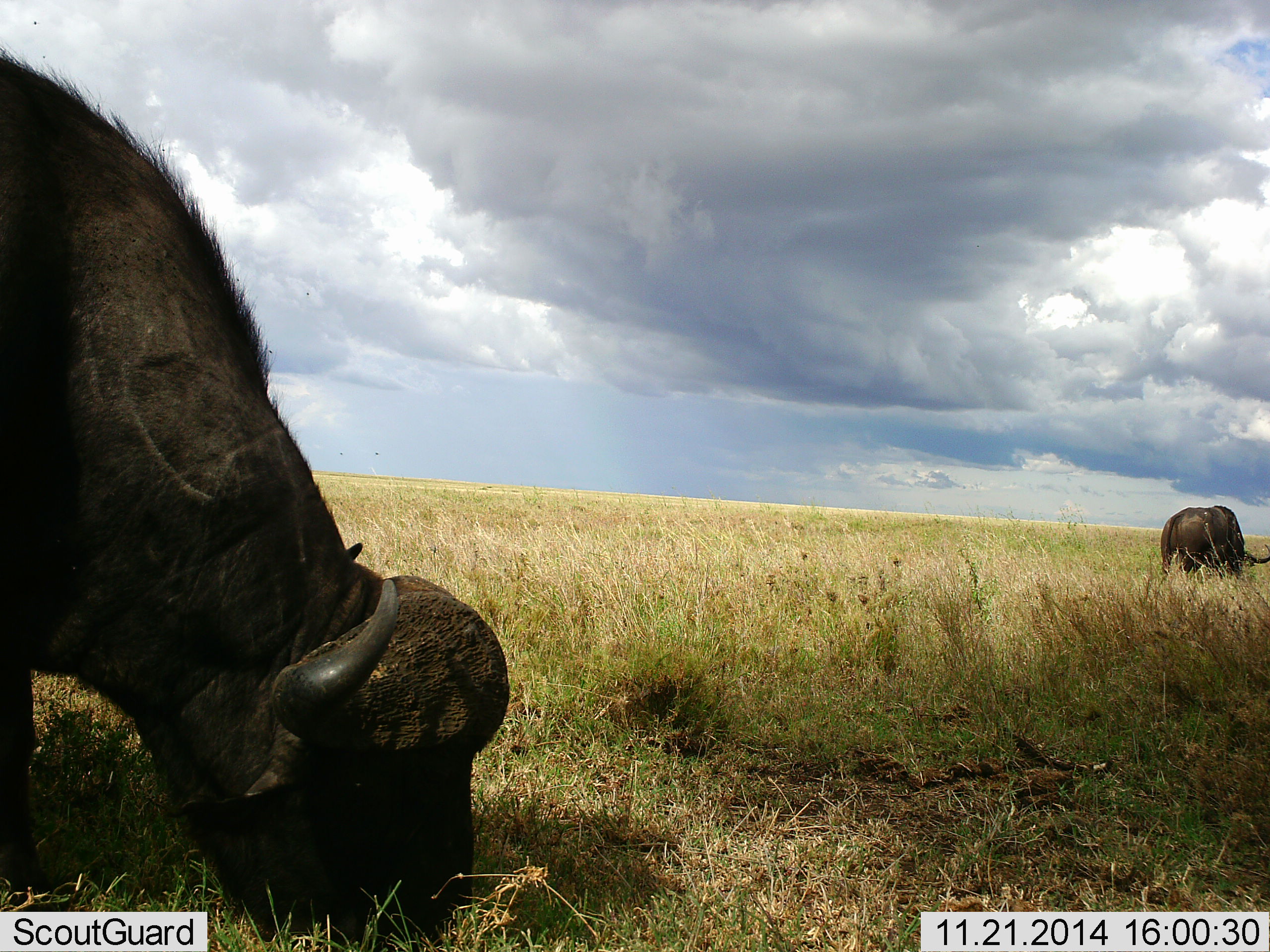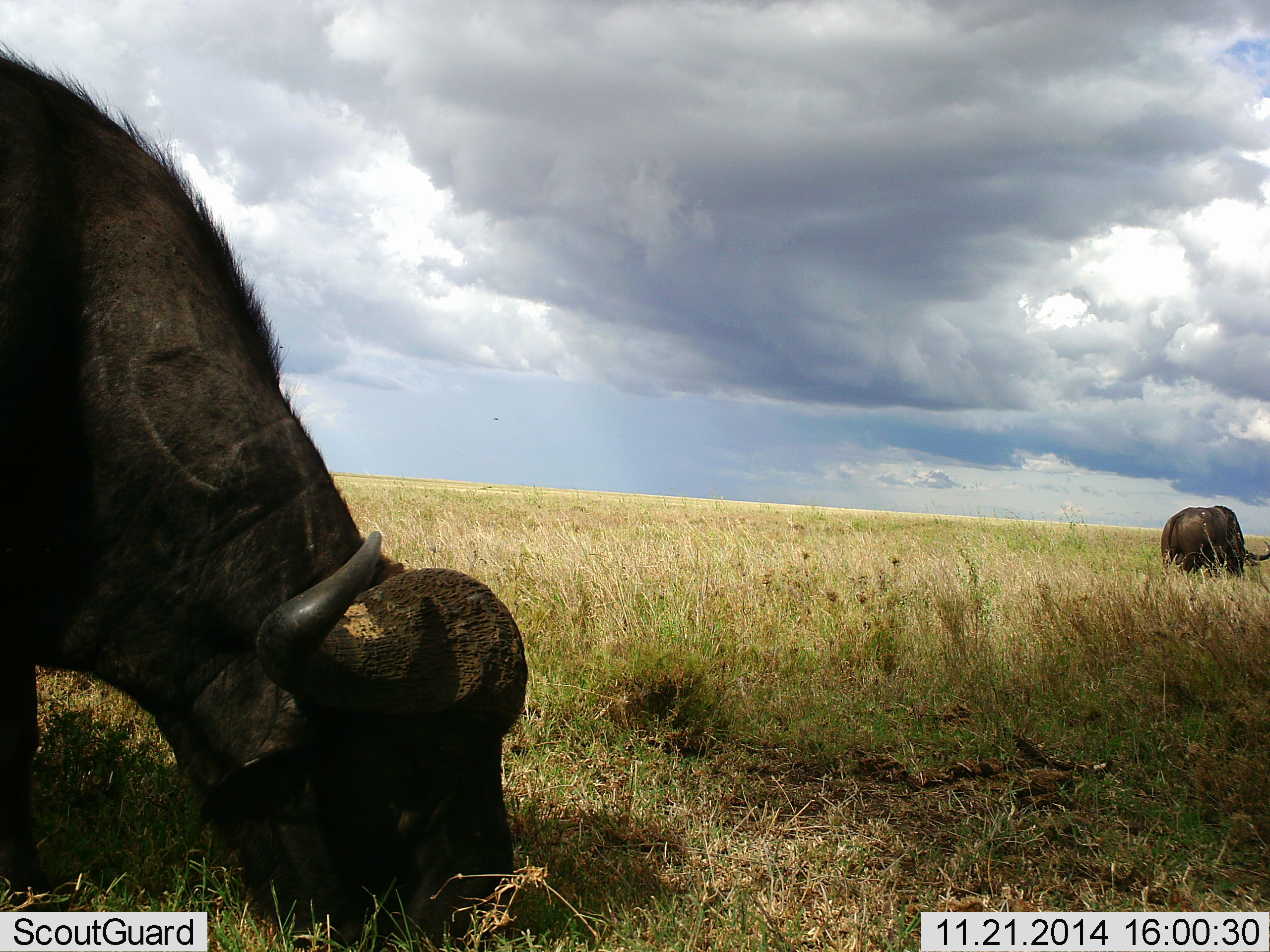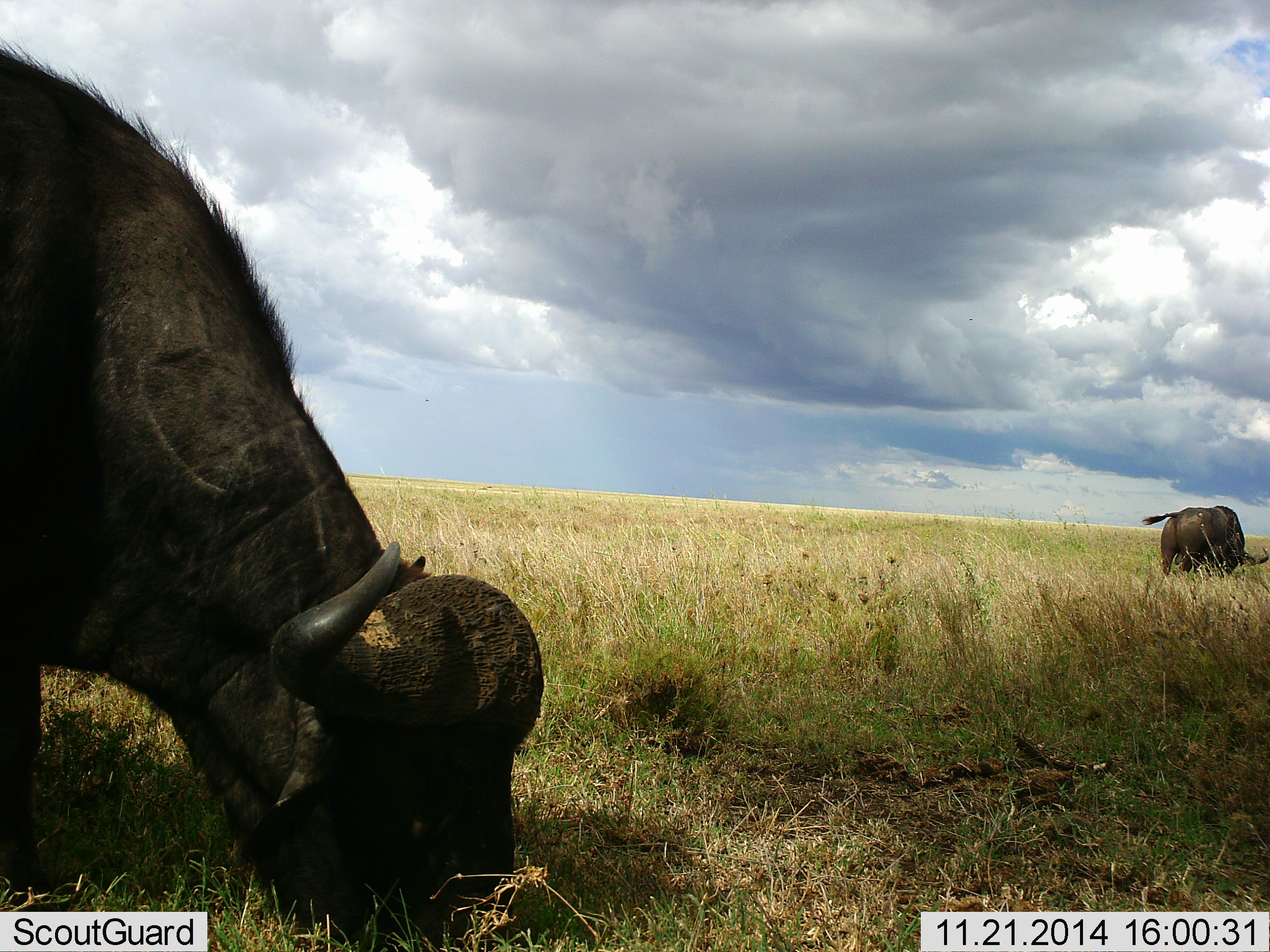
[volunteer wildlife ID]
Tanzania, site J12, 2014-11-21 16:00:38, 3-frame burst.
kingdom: Animalia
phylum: Chordata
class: Mammalia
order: Artiodactyla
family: Bovidae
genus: Syncerus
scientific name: Syncerus caffer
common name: cape buffalo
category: buffalo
Buffalo (cape buffalo) (Syncerus caffer), count 2. Behavior (volunteer vote fractions): standing 10%, resting 0%, moving 0%, interacting 0%. Young present (vote fraction): 0%. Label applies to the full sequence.